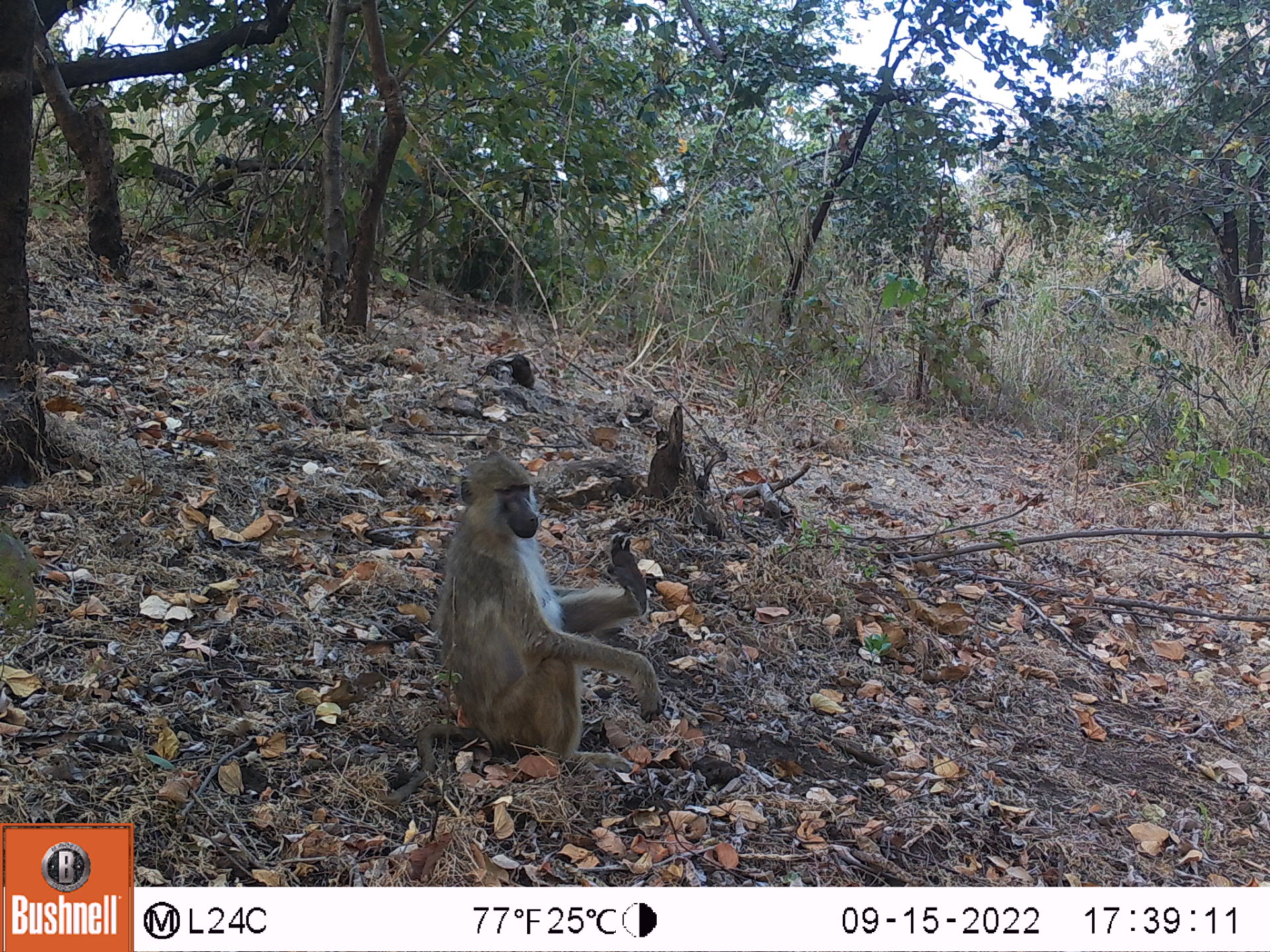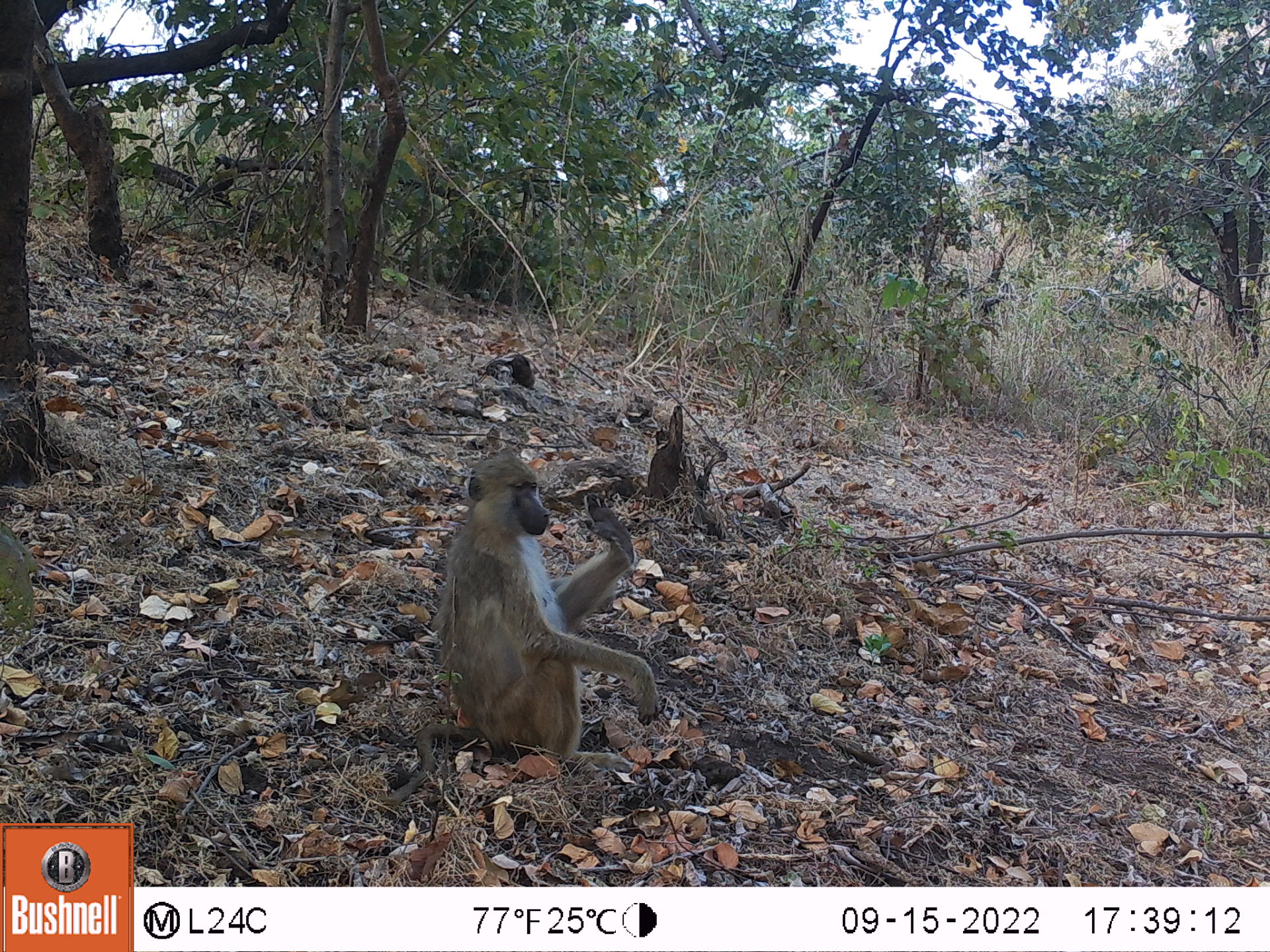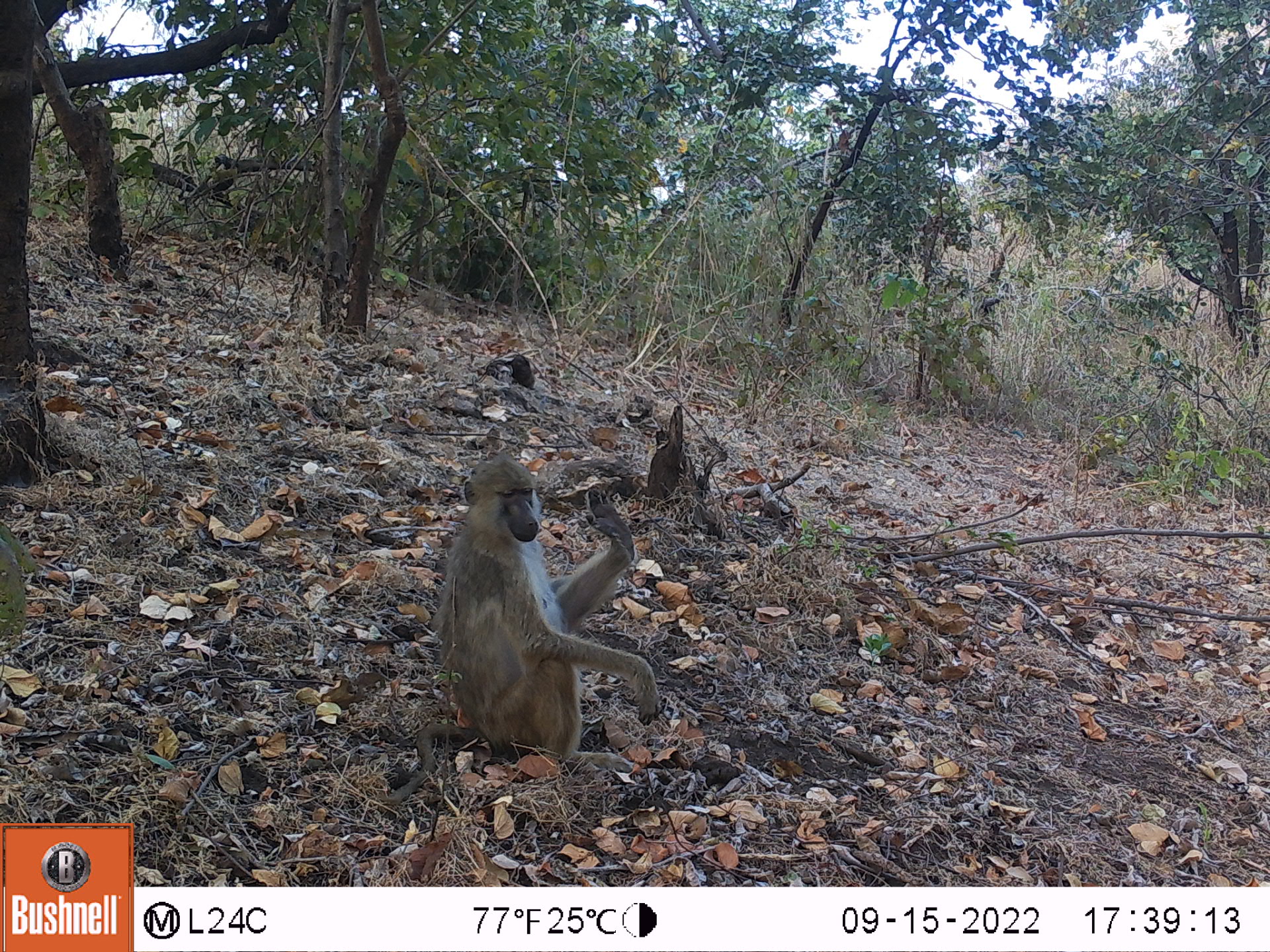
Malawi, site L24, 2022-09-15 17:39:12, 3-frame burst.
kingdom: Animalia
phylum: Chordata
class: Mammalia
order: Primates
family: Cercopithecidae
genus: Papio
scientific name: Papio cynocephalus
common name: yellow baboon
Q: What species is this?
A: Yellow baboon (Papio cynocephalus).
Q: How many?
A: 1.